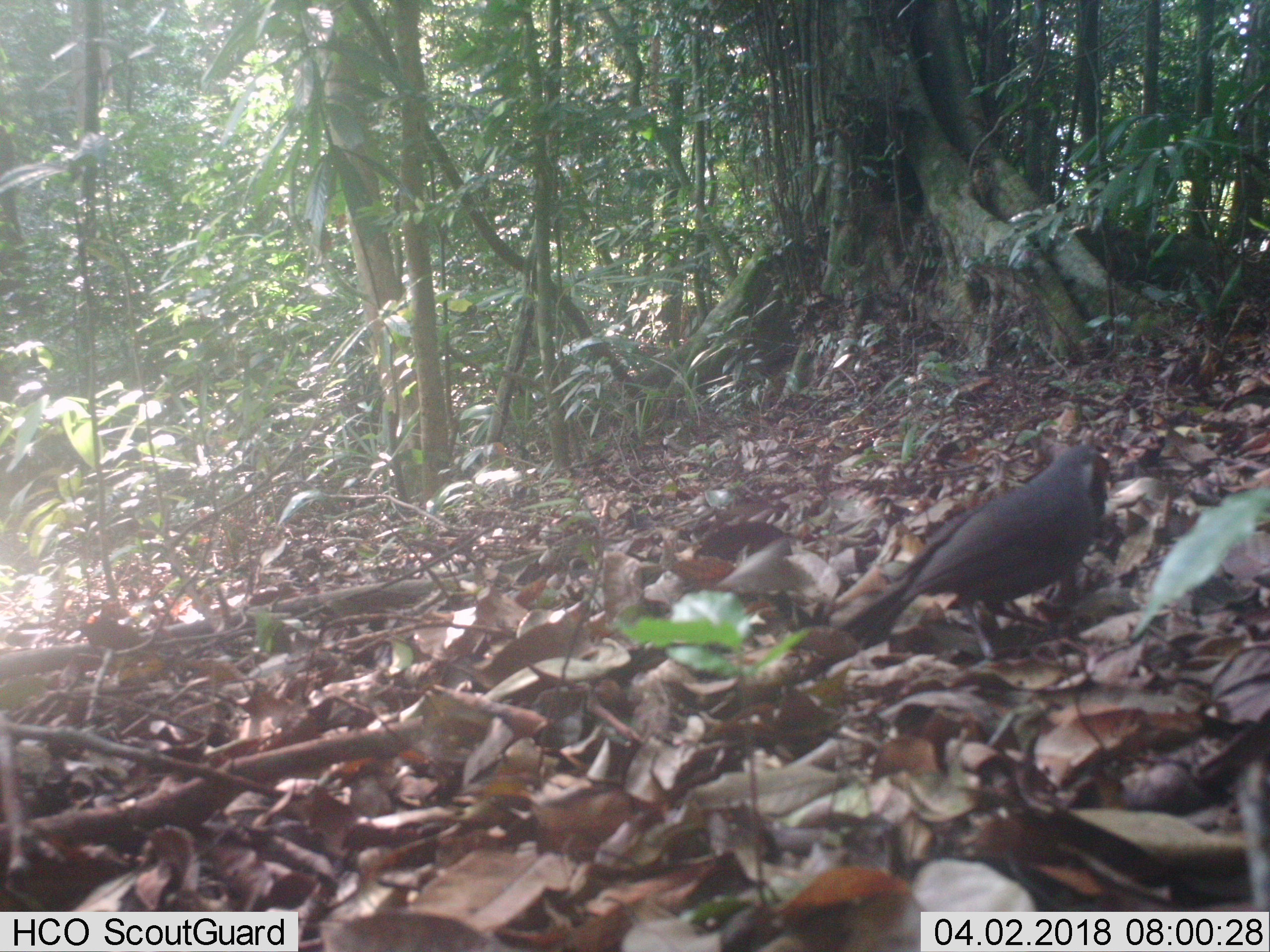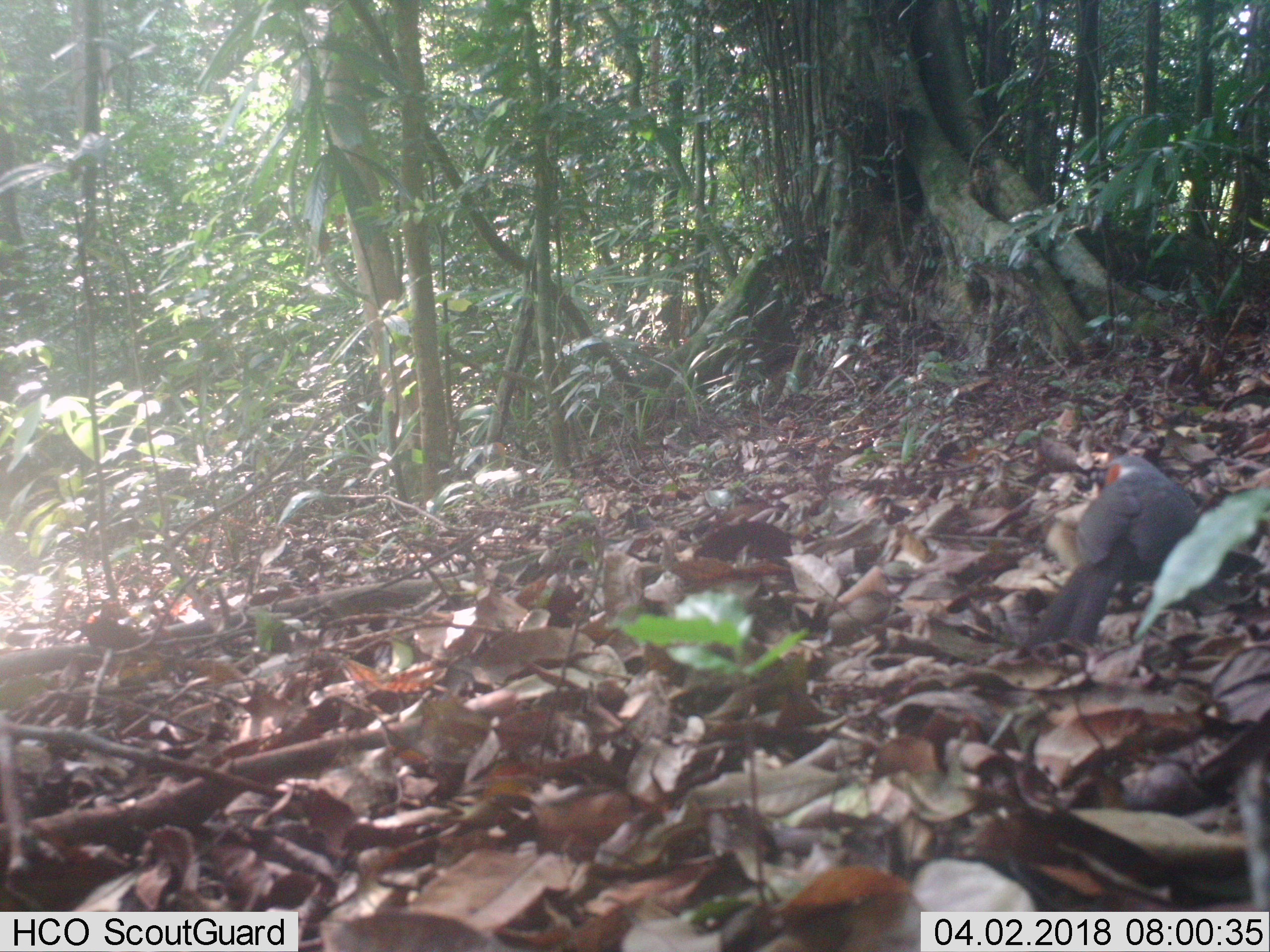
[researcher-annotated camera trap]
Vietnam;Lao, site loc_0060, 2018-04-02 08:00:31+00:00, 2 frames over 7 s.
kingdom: Animalia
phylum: Chordata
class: Aves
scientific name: Aves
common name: bird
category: unidentified bird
Unidentified bird (bird) (Aves). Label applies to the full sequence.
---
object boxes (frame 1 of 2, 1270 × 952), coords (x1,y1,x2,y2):
unidentified bird: (839,445,1109,658)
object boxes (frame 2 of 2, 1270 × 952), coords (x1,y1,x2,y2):
unidentified bird: (1025,455,1199,656)